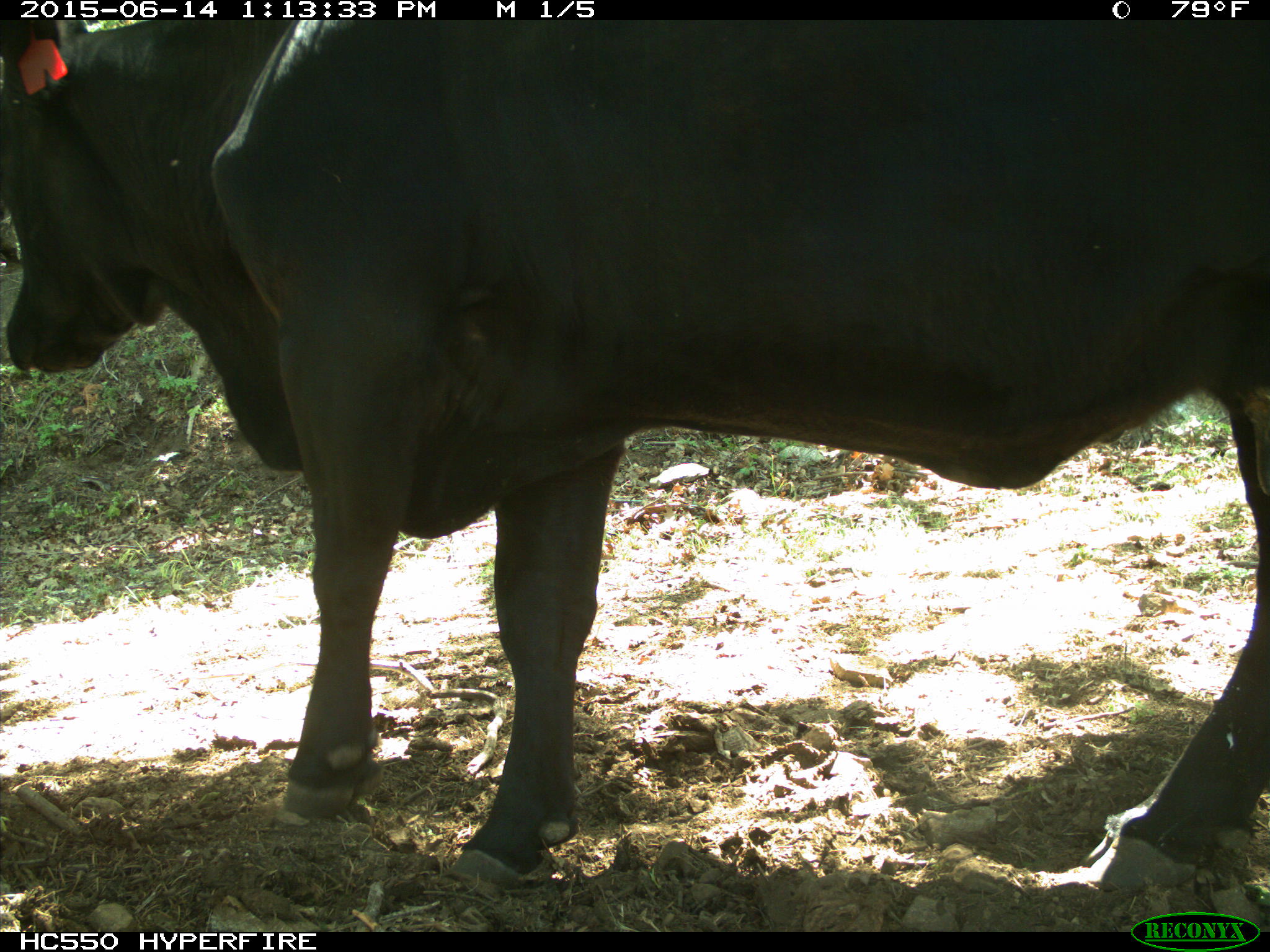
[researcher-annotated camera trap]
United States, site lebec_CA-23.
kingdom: Animalia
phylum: Chordata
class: Mammalia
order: Artiodactyla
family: Bovidae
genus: Bos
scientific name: Bos taurus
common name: domestic cow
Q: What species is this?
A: Bos taurus (domestic cow).